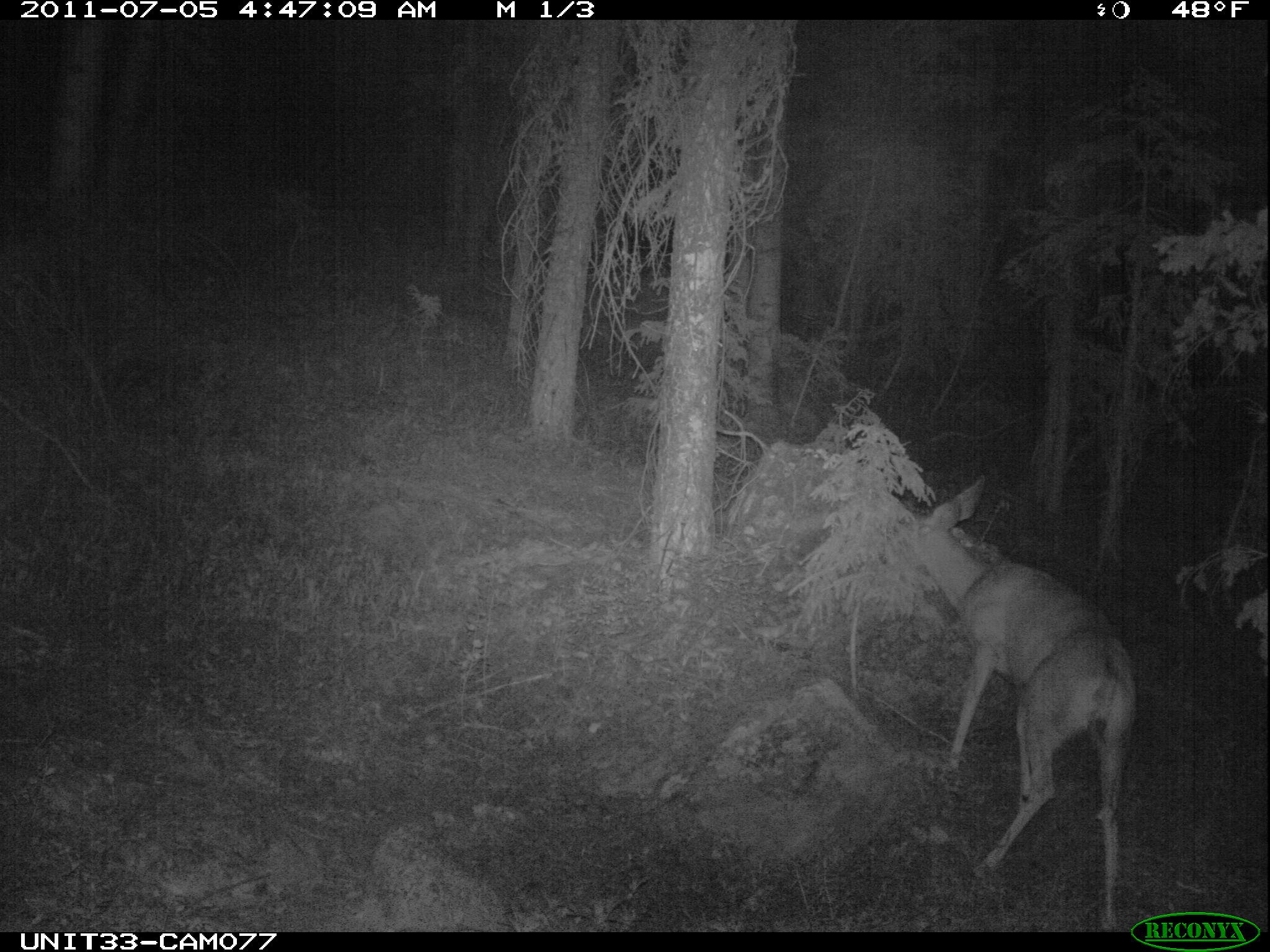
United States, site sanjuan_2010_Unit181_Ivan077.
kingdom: Animalia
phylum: Chordata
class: Mammalia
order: Artiodactyla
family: Cervidae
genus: Odocoileus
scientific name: Odocoileus hemionus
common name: mule deer